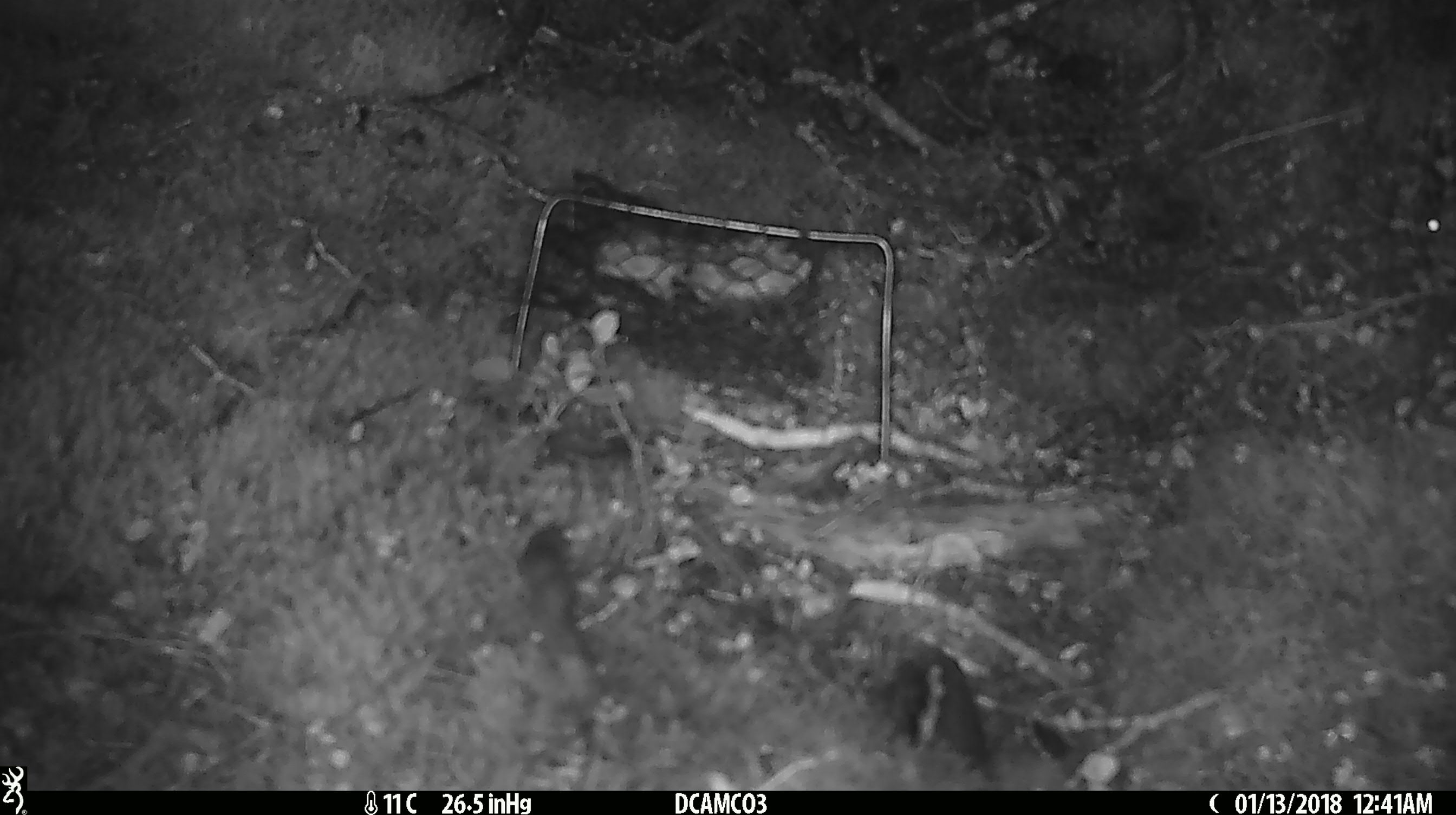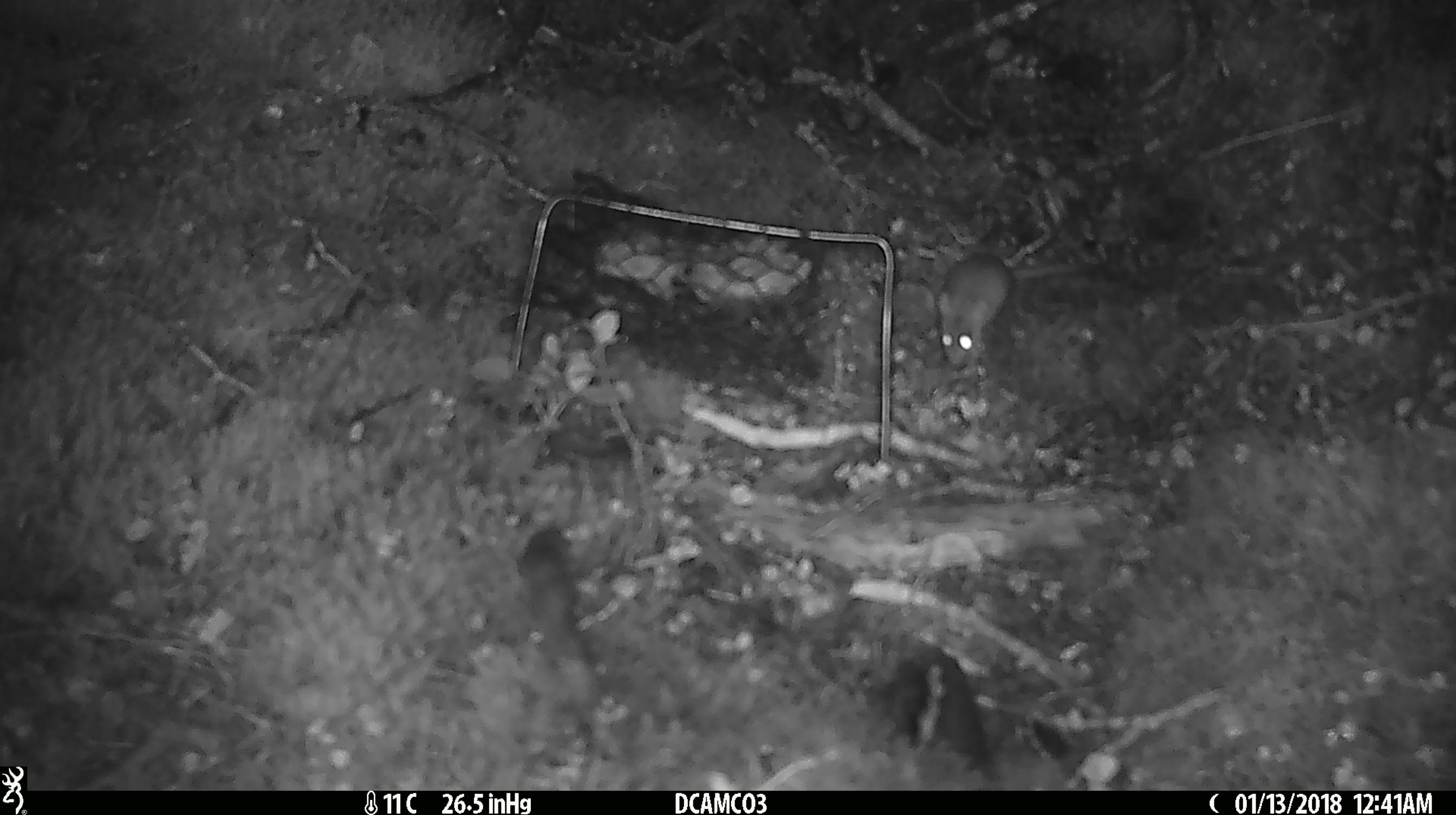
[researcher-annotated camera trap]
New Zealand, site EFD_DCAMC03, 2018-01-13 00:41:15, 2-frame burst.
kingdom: Animalia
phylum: Chordata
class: Mammalia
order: Rodentia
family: Muridae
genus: Mus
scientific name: Mus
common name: mouse